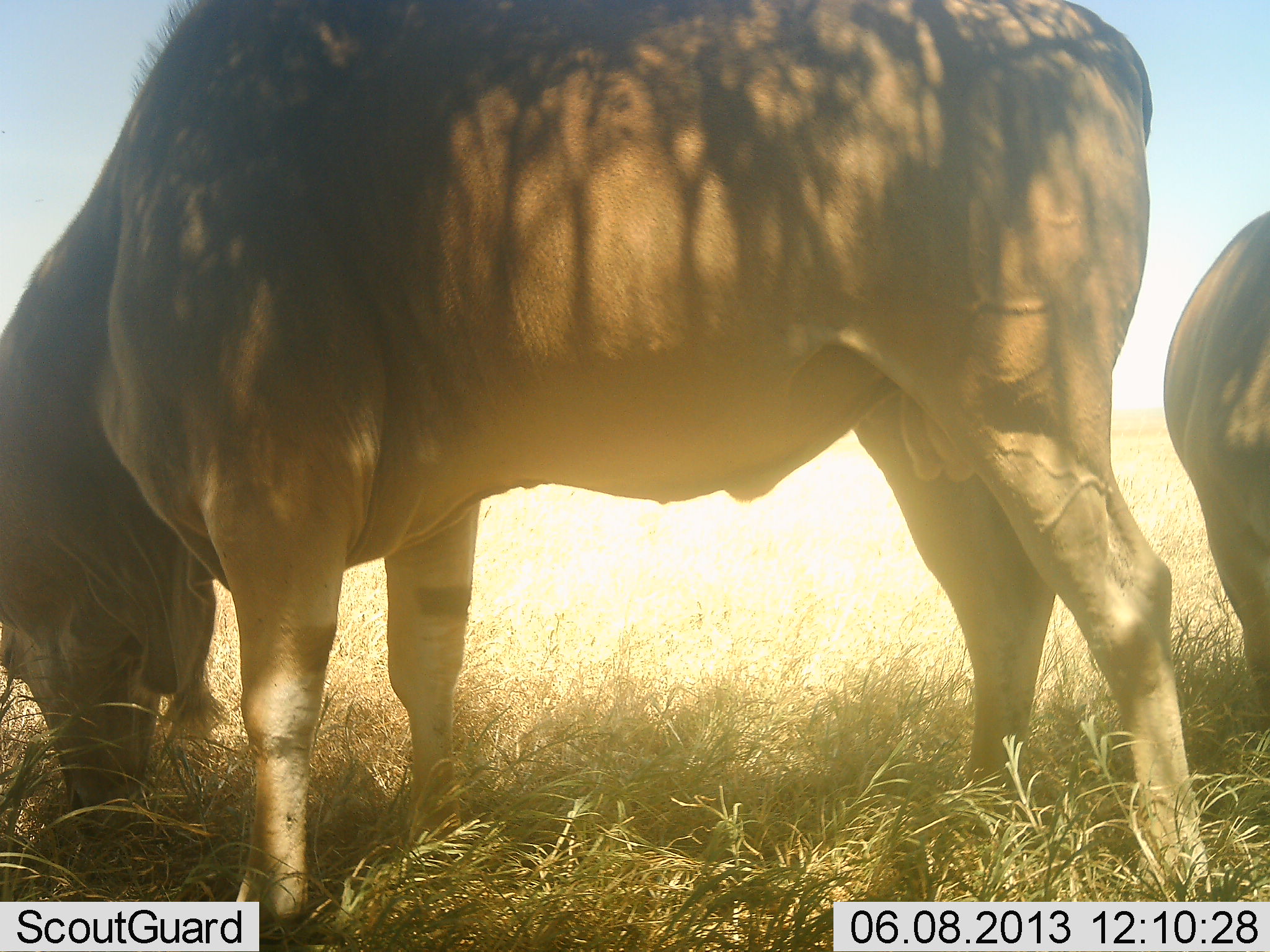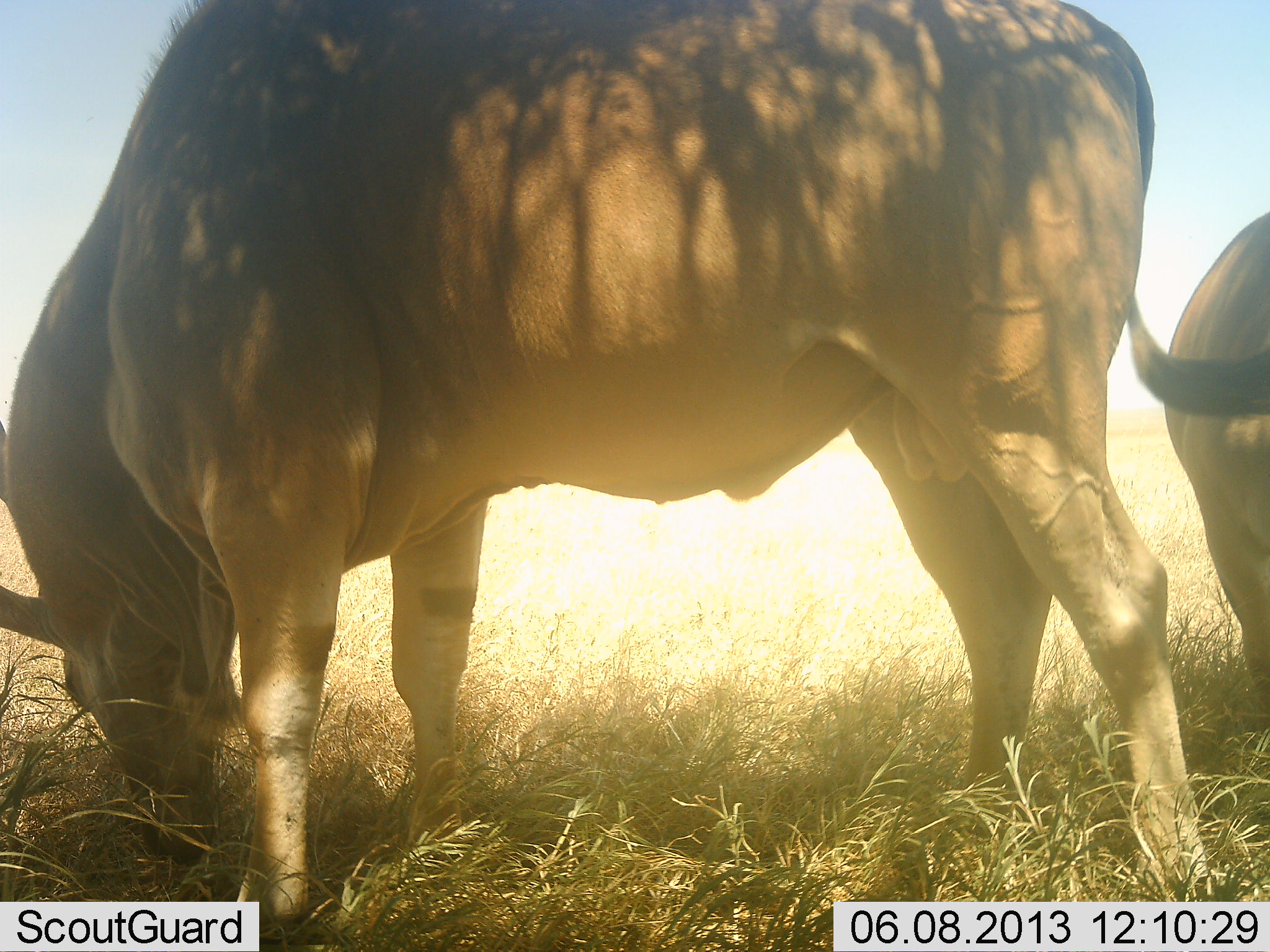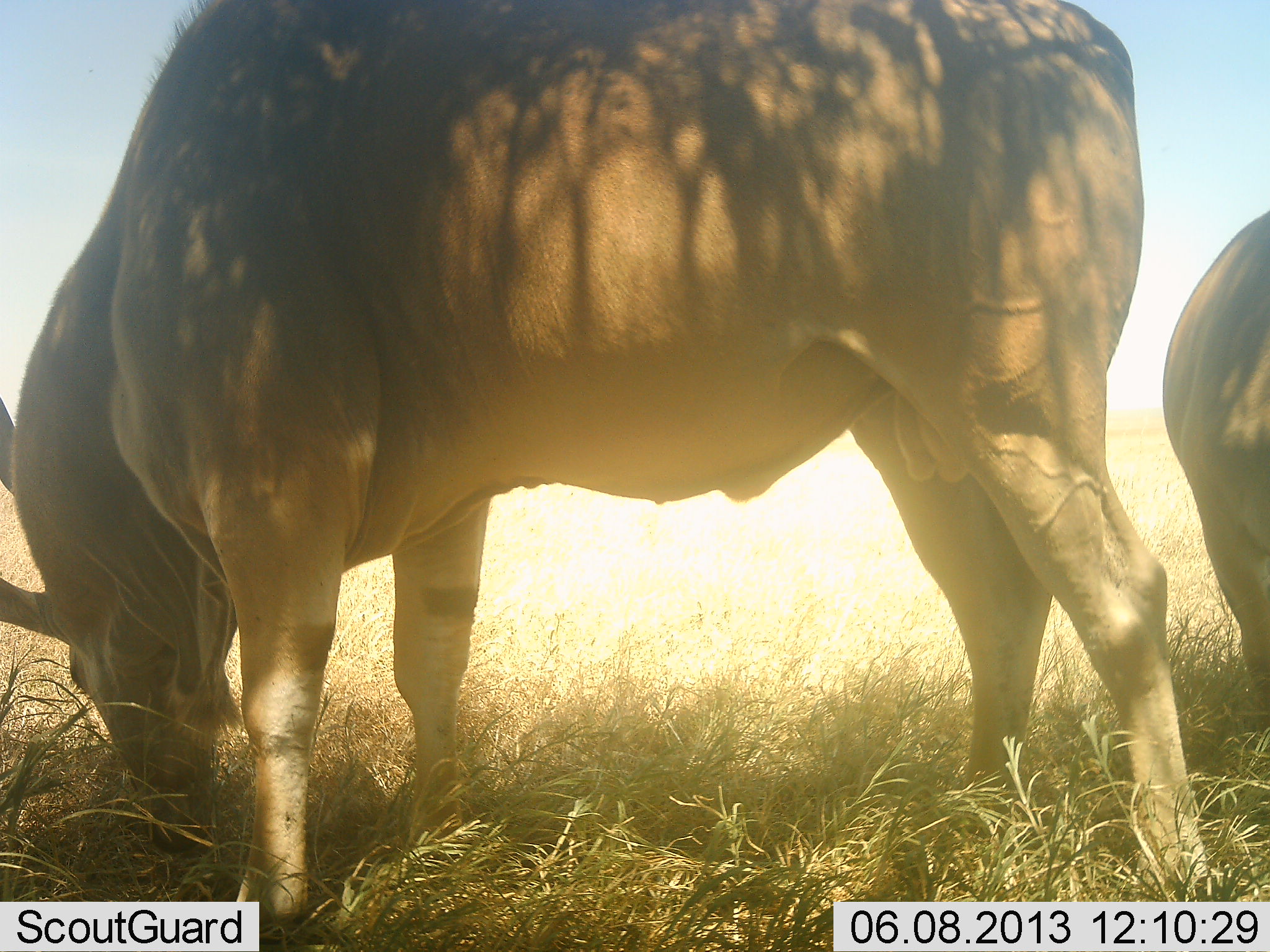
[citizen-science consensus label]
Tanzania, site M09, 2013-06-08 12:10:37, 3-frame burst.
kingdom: Animalia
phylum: Chordata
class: Mammalia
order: Artiodactyla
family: Bovidae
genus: Tragelaphus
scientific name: Tragelaphus oryx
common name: eland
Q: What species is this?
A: Eland (Tragelaphus oryx).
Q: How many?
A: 2.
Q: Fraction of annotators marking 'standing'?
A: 0%.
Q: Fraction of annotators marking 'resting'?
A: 0%.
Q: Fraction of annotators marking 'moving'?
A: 0%.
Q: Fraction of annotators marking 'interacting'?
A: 0%.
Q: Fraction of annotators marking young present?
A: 0%.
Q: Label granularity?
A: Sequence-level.